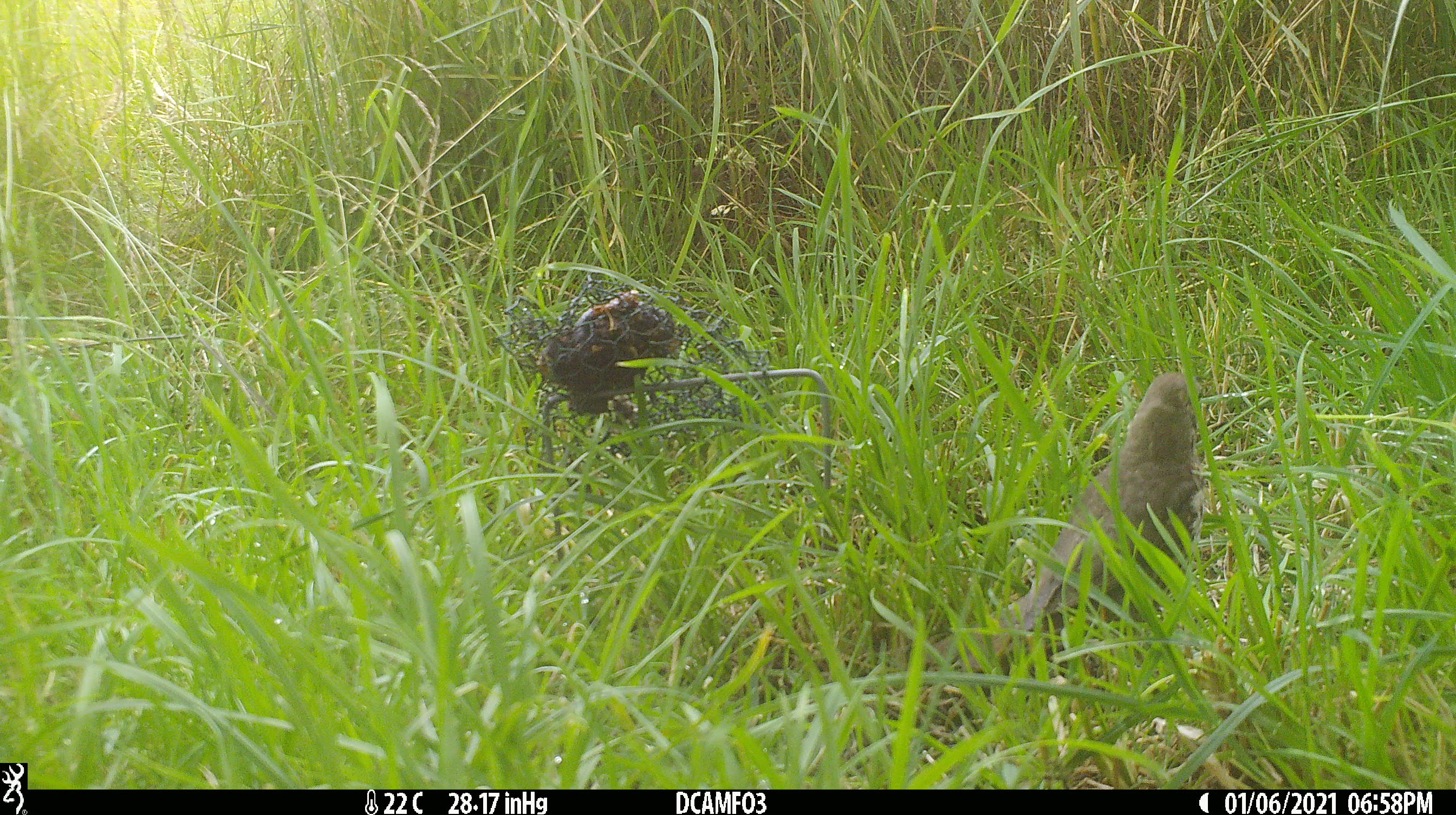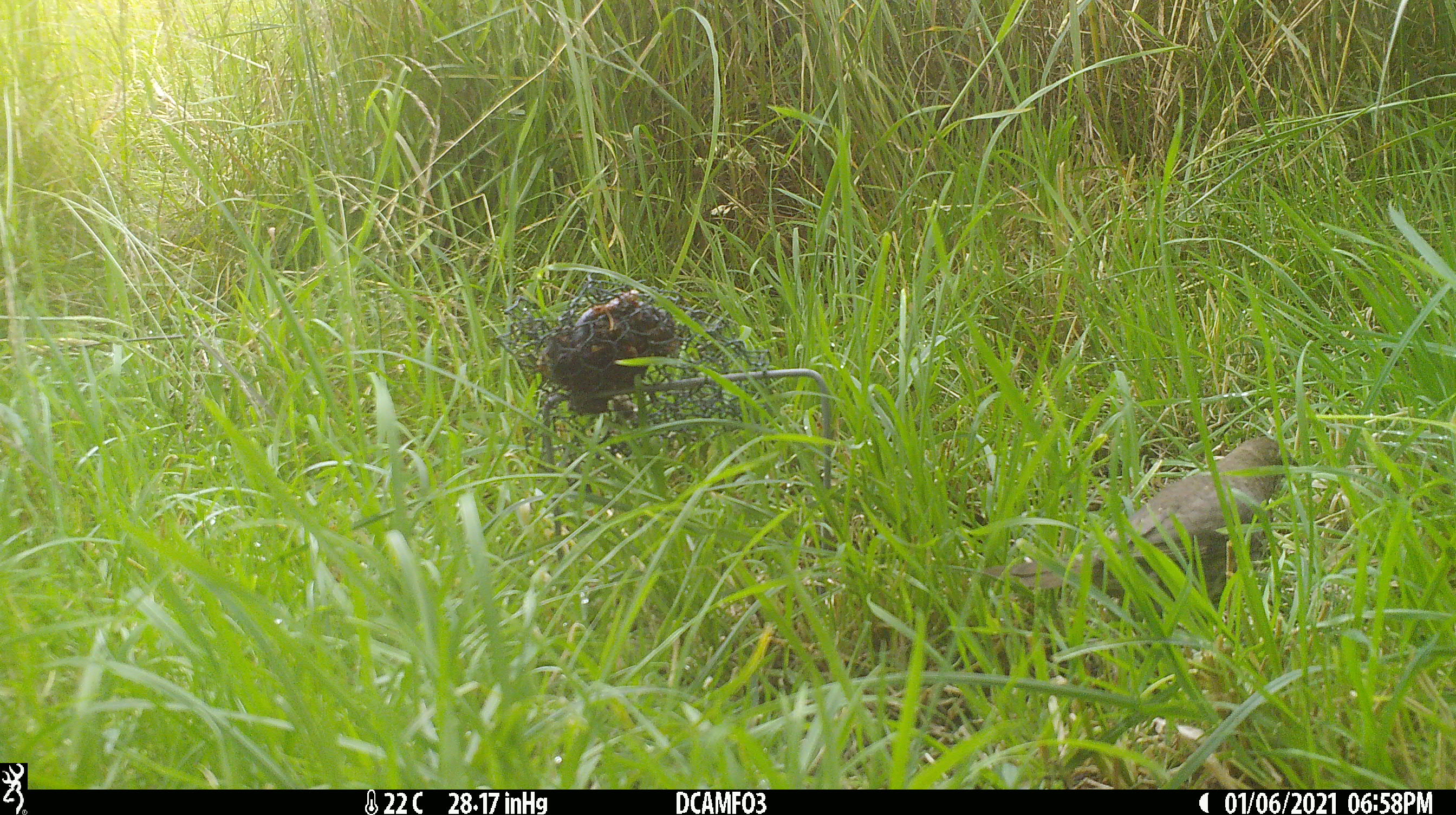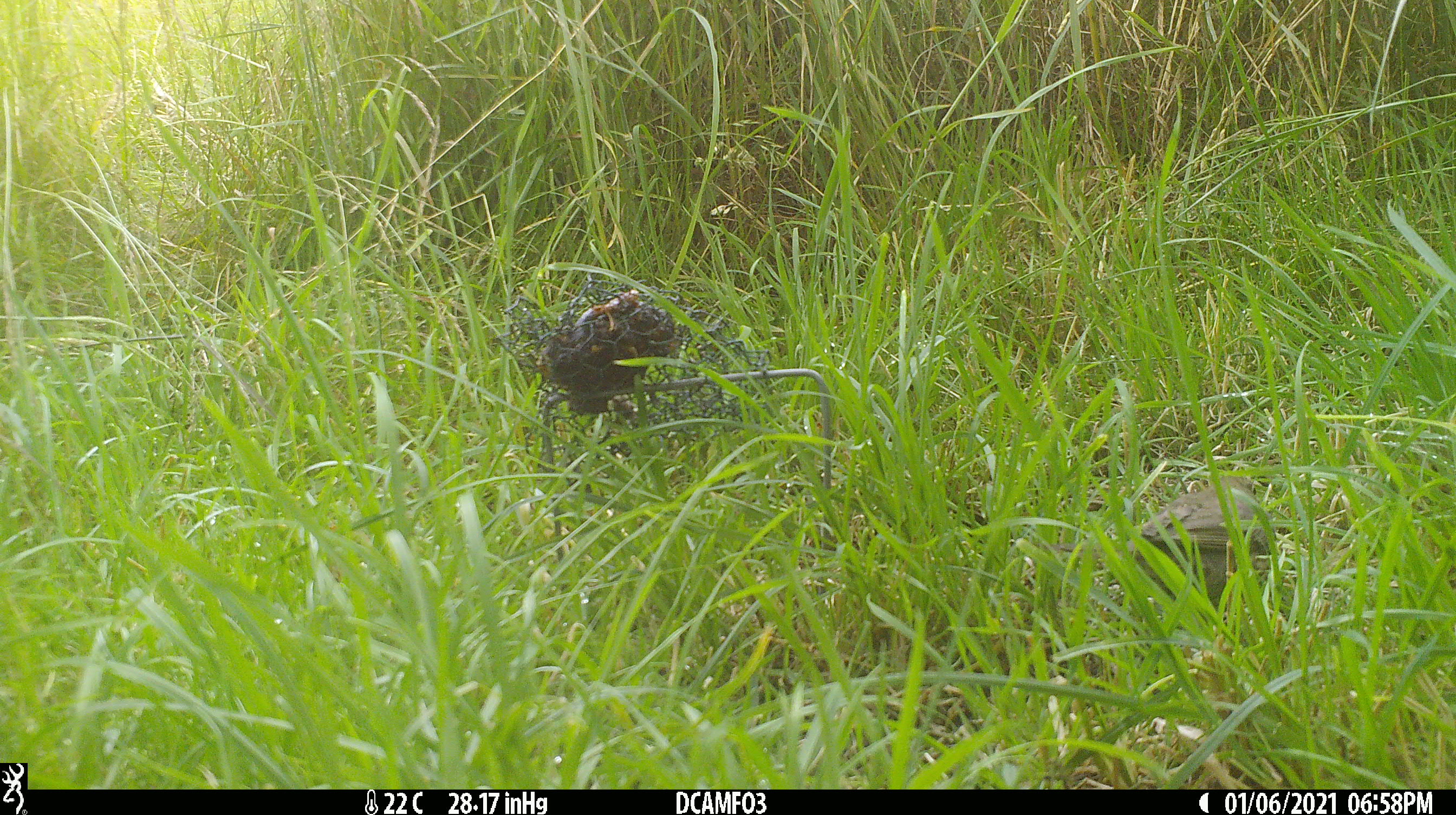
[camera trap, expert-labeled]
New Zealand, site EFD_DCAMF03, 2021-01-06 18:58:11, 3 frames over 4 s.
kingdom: Animalia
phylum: Chordata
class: Aves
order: Passeriformes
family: Turdidae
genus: Turdus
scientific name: Turdus philomelos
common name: song thrush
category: thrush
Thrush (song thrush) (Turdus philomelos).